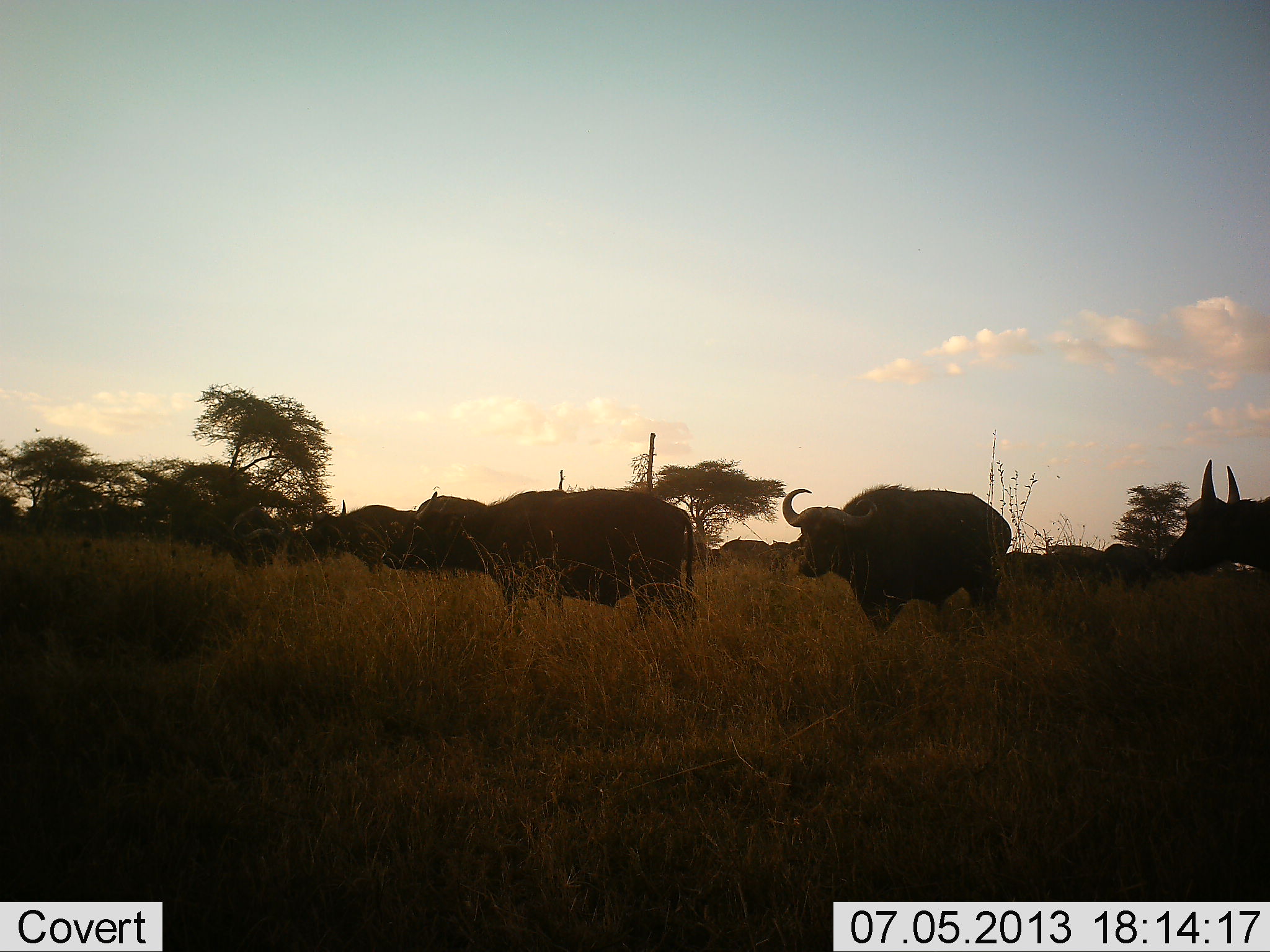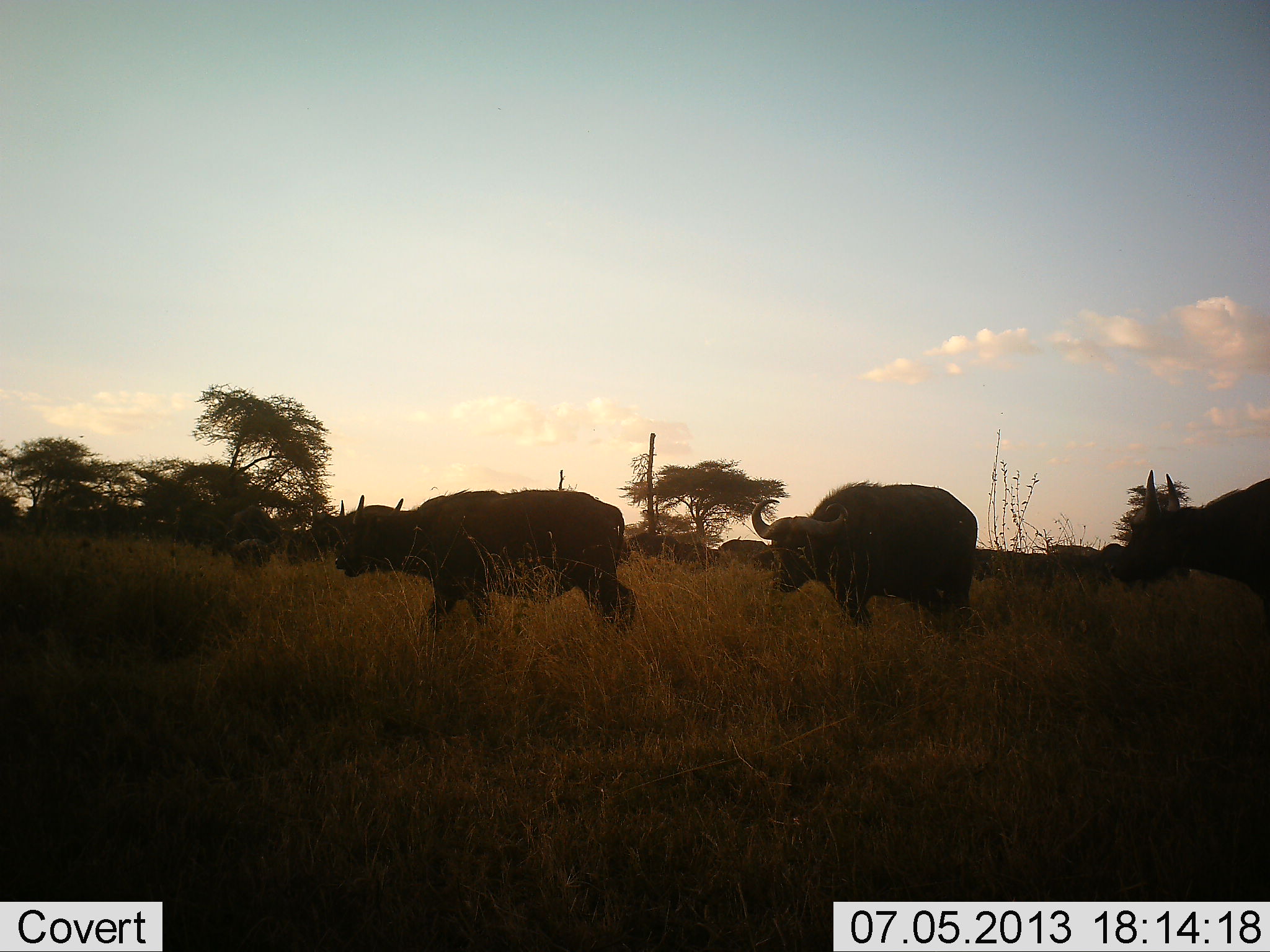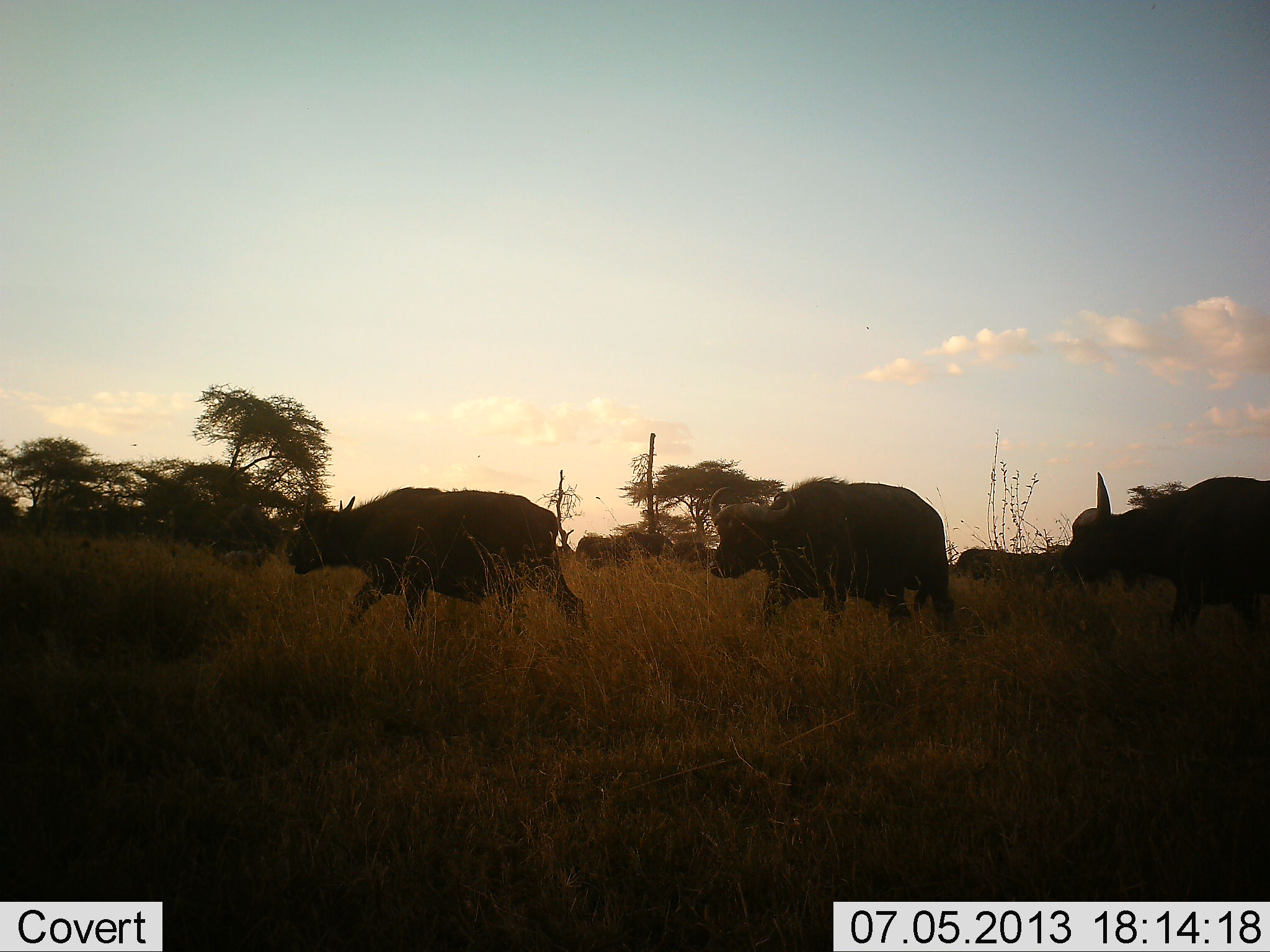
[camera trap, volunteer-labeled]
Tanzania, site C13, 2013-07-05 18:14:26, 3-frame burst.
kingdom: Animalia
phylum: Chordata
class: Mammalia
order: Artiodactyla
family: Bovidae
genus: Syncerus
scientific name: Syncerus caffer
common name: cape buffalo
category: buffalo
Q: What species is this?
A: Buffalo (cape buffalo) (Syncerus caffer).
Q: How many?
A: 7.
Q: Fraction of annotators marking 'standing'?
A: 26%.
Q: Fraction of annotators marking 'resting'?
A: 0%.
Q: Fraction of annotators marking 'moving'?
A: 91%.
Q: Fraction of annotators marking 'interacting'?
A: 0%.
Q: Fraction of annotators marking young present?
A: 0%.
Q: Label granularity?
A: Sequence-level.